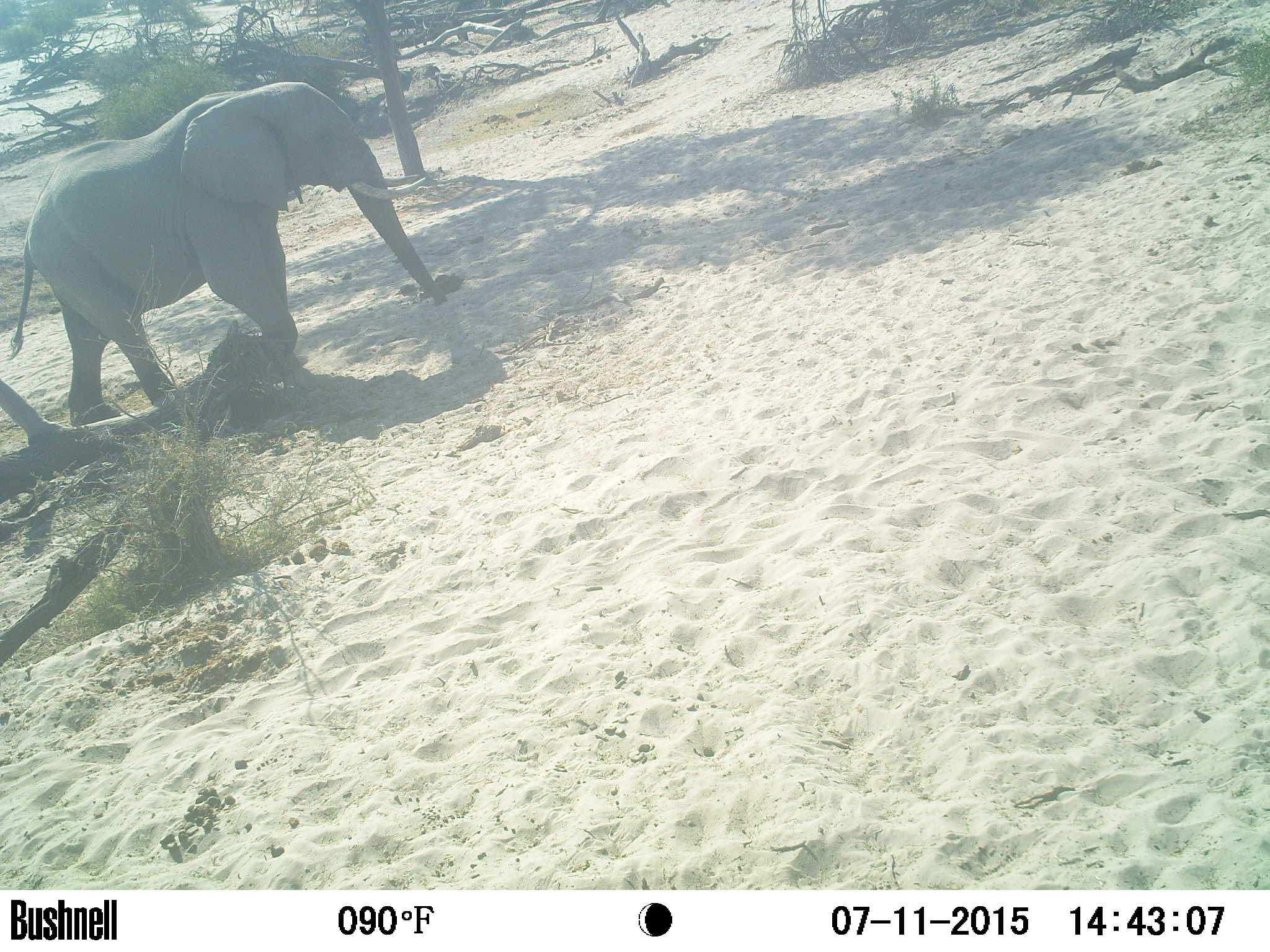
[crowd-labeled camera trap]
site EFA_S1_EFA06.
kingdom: Animalia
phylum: Chordata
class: Mammalia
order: Proboscidea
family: Elephantidae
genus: Loxodonta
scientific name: Loxodonta africana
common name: african bush elephant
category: elephant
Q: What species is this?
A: Elephant (african bush elephant) (Loxodonta africana).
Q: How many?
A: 1.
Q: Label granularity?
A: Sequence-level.